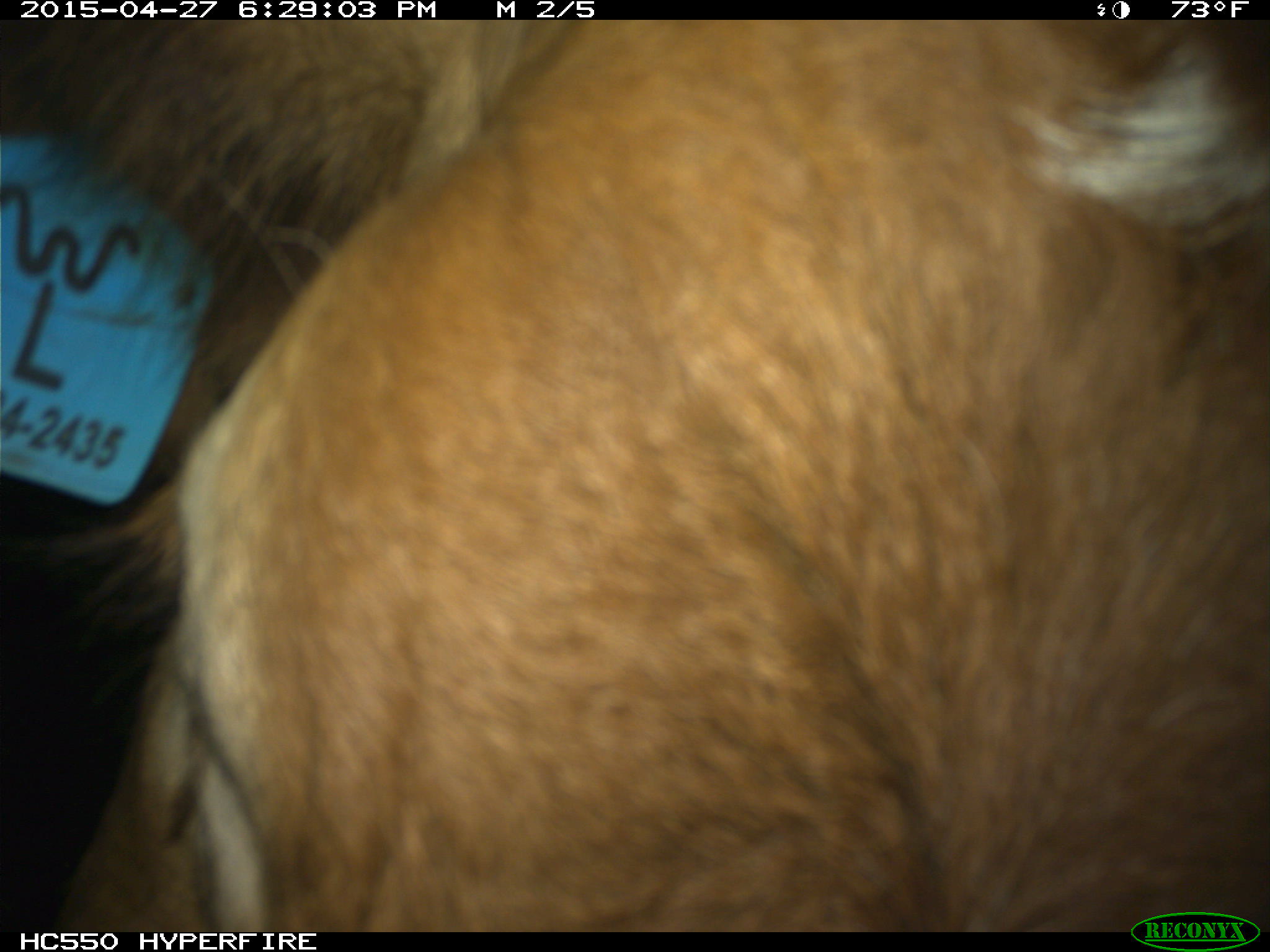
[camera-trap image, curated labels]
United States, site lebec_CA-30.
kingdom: Animalia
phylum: Chordata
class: Mammalia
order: Artiodactyla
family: Bovidae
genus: Bos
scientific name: Bos taurus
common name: domestic cow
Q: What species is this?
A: Bos taurus (domestic cow).